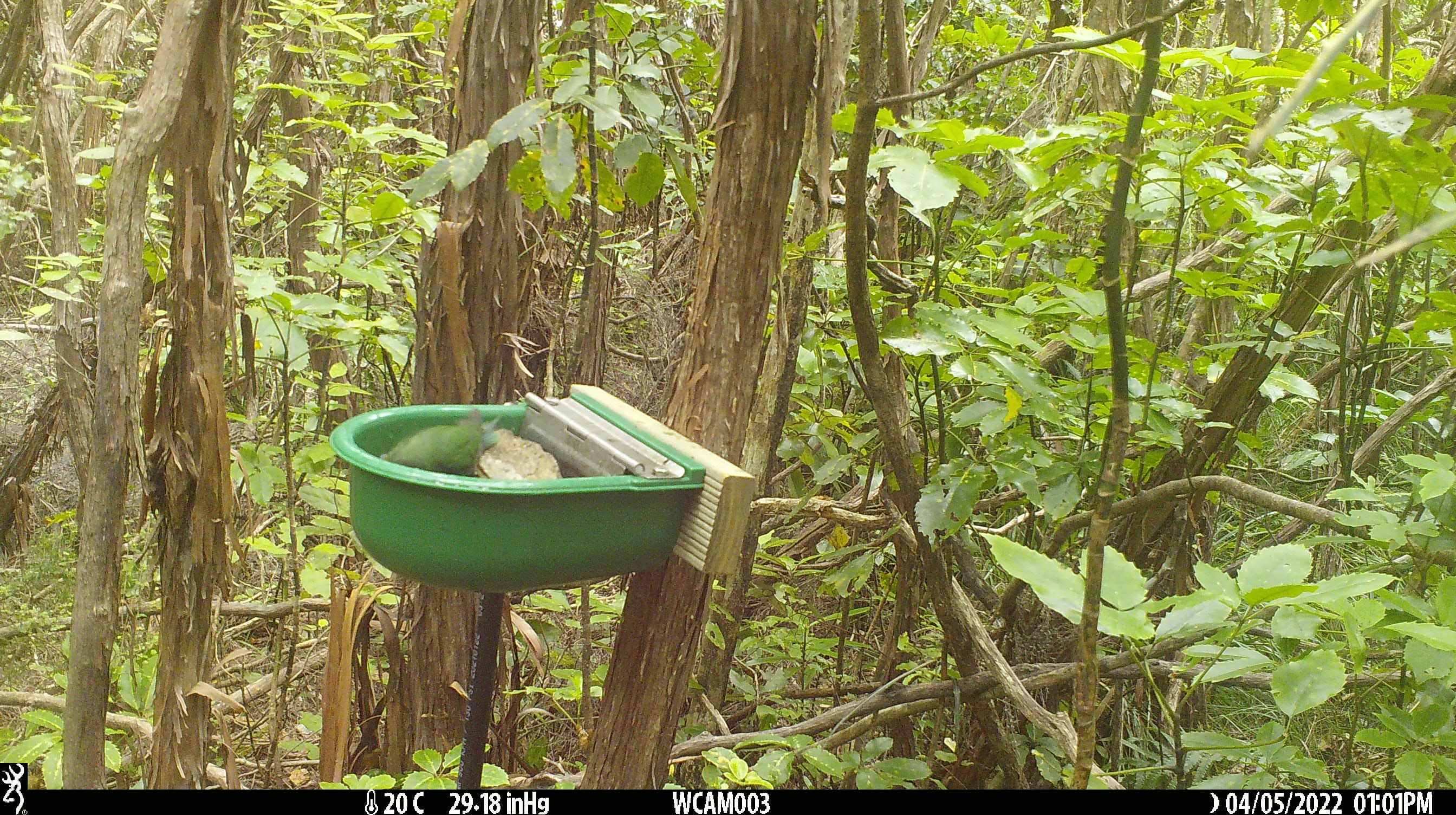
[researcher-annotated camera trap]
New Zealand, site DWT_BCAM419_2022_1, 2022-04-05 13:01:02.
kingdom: Animalia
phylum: Chordata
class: Aves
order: Psittaciformes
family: Psittaculidae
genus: Cyanoramphus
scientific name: Cyanoramphus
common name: parakeet